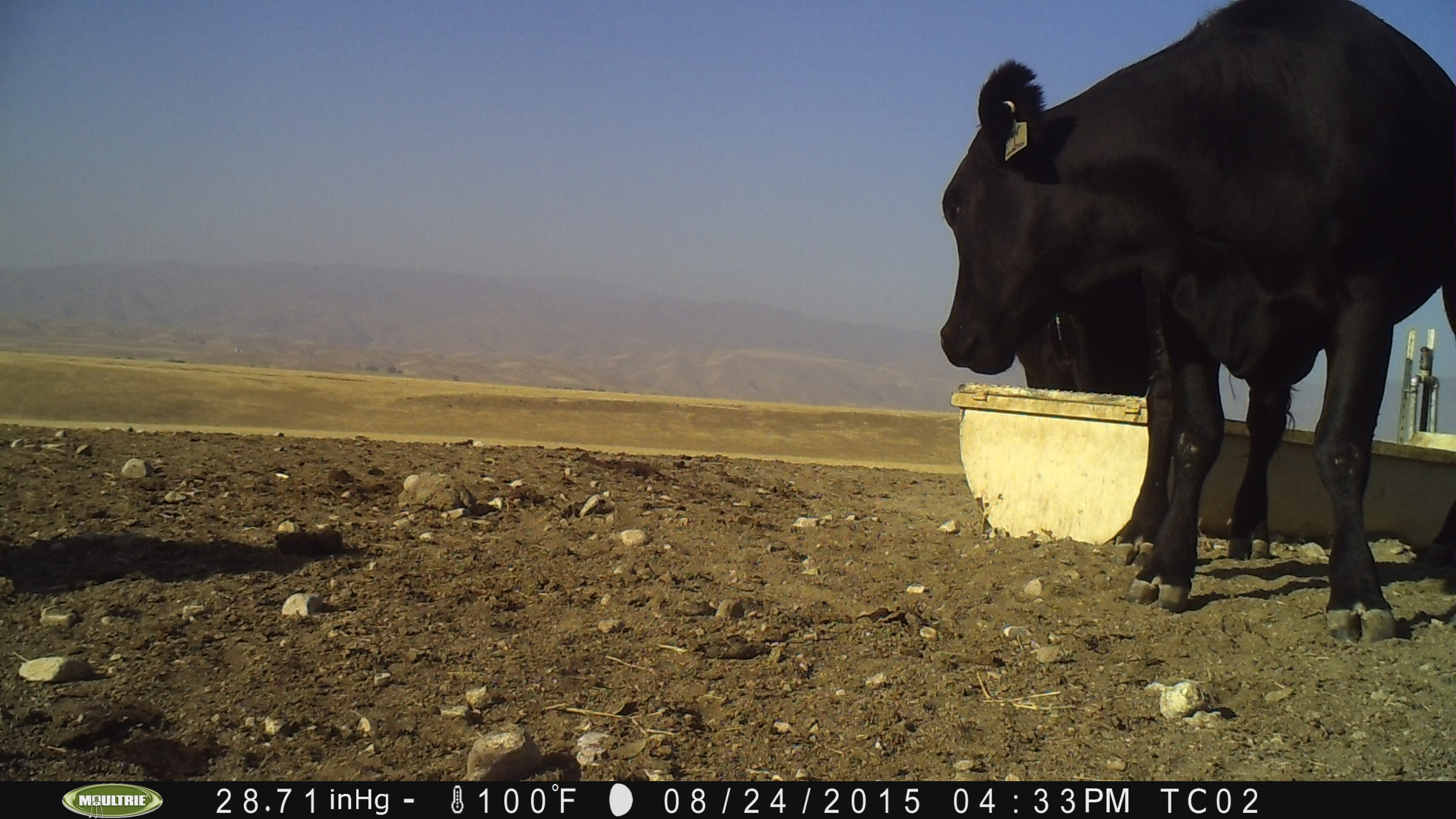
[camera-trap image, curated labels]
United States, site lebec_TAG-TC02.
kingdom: Animalia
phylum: Chordata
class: Mammalia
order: Artiodactyla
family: Bovidae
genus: Bos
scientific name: Bos taurus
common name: domestic cow